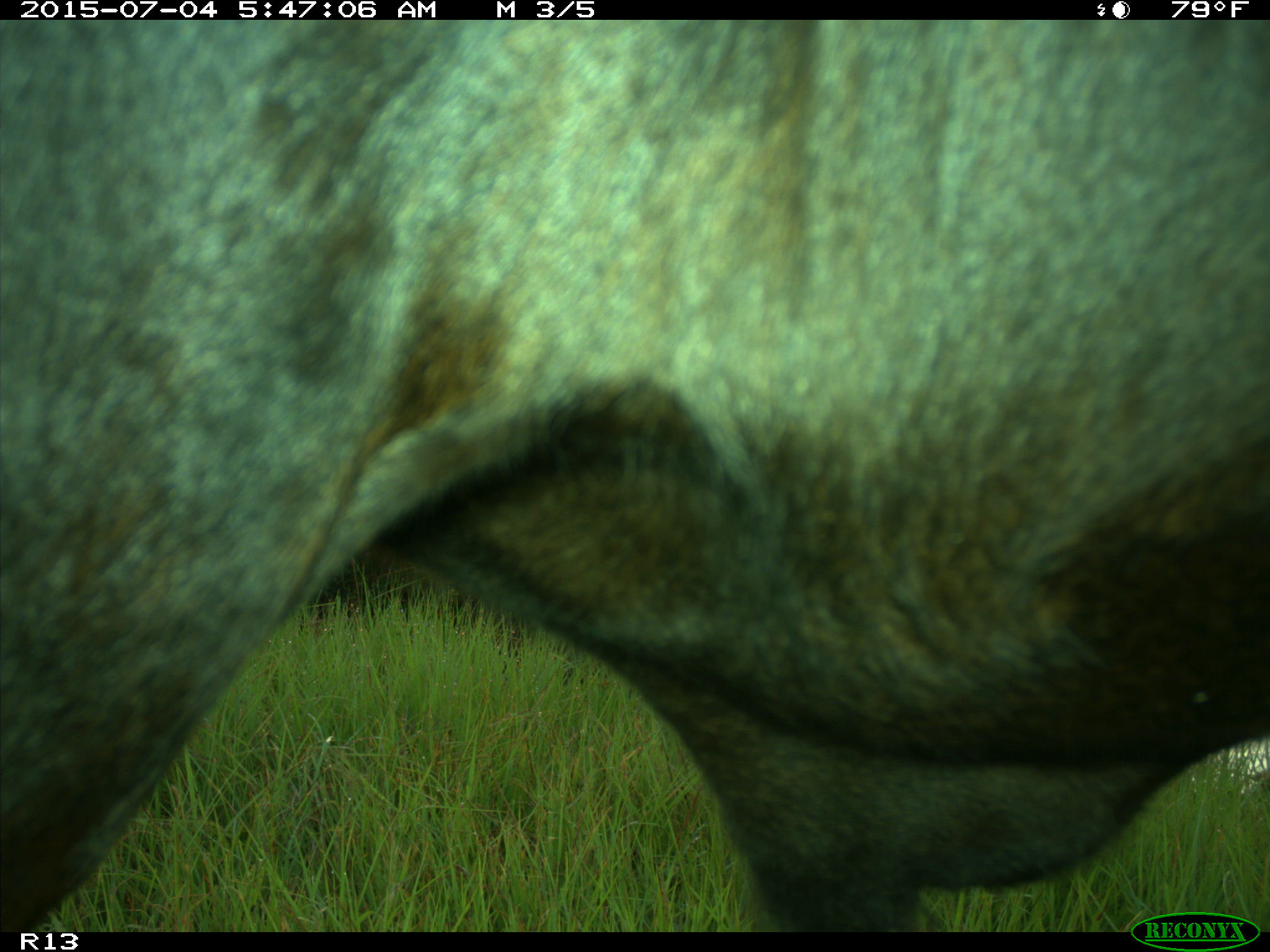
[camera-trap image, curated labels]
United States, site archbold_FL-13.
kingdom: Animalia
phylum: Chordata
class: Mammalia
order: Artiodactyla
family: Bovidae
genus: Bos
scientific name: Bos taurus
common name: domestic cow